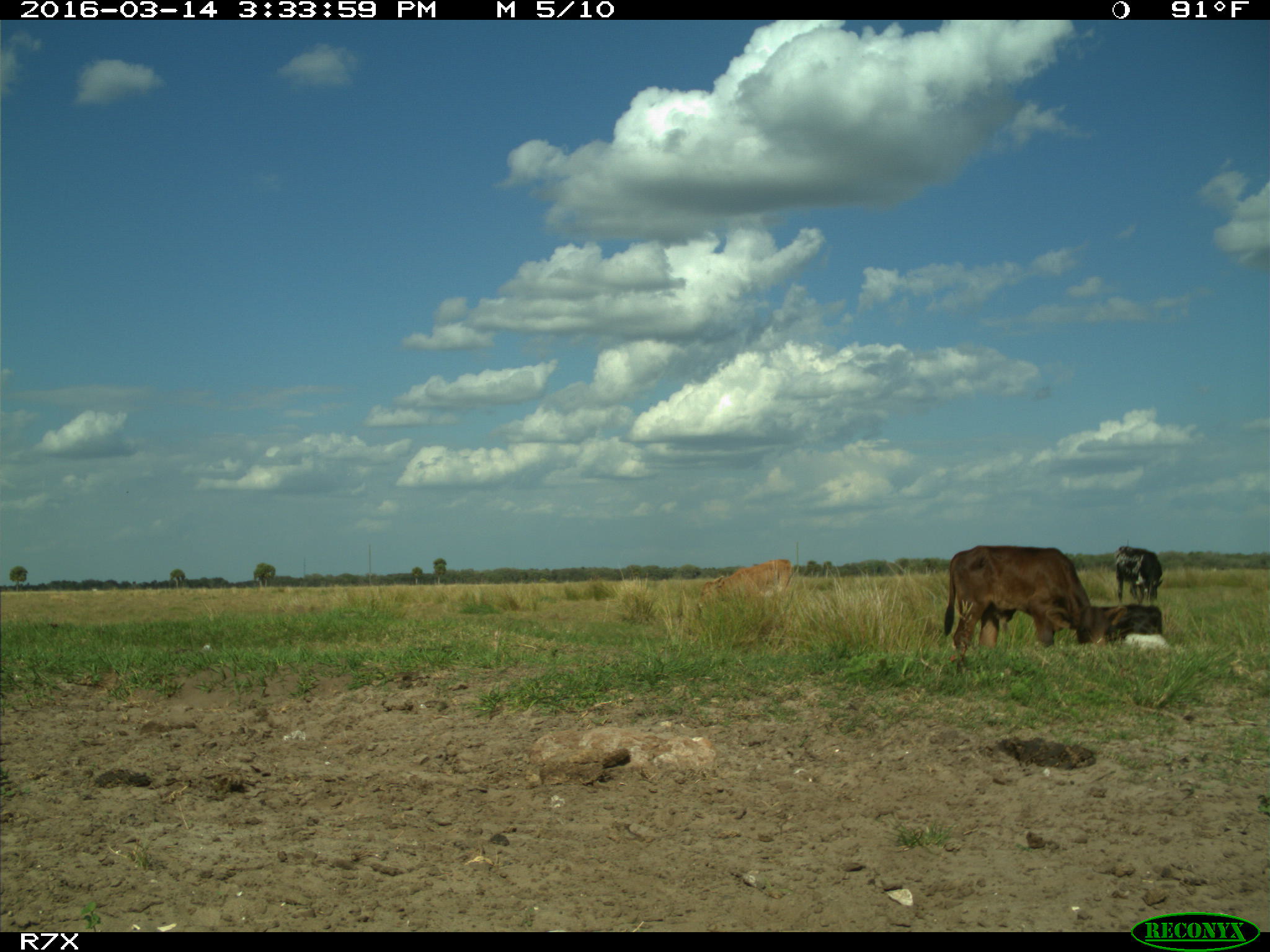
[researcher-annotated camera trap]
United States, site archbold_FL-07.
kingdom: Animalia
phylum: Chordata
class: Mammalia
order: Artiodactyla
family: Bovidae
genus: Bos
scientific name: Bos taurus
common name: domestic cow